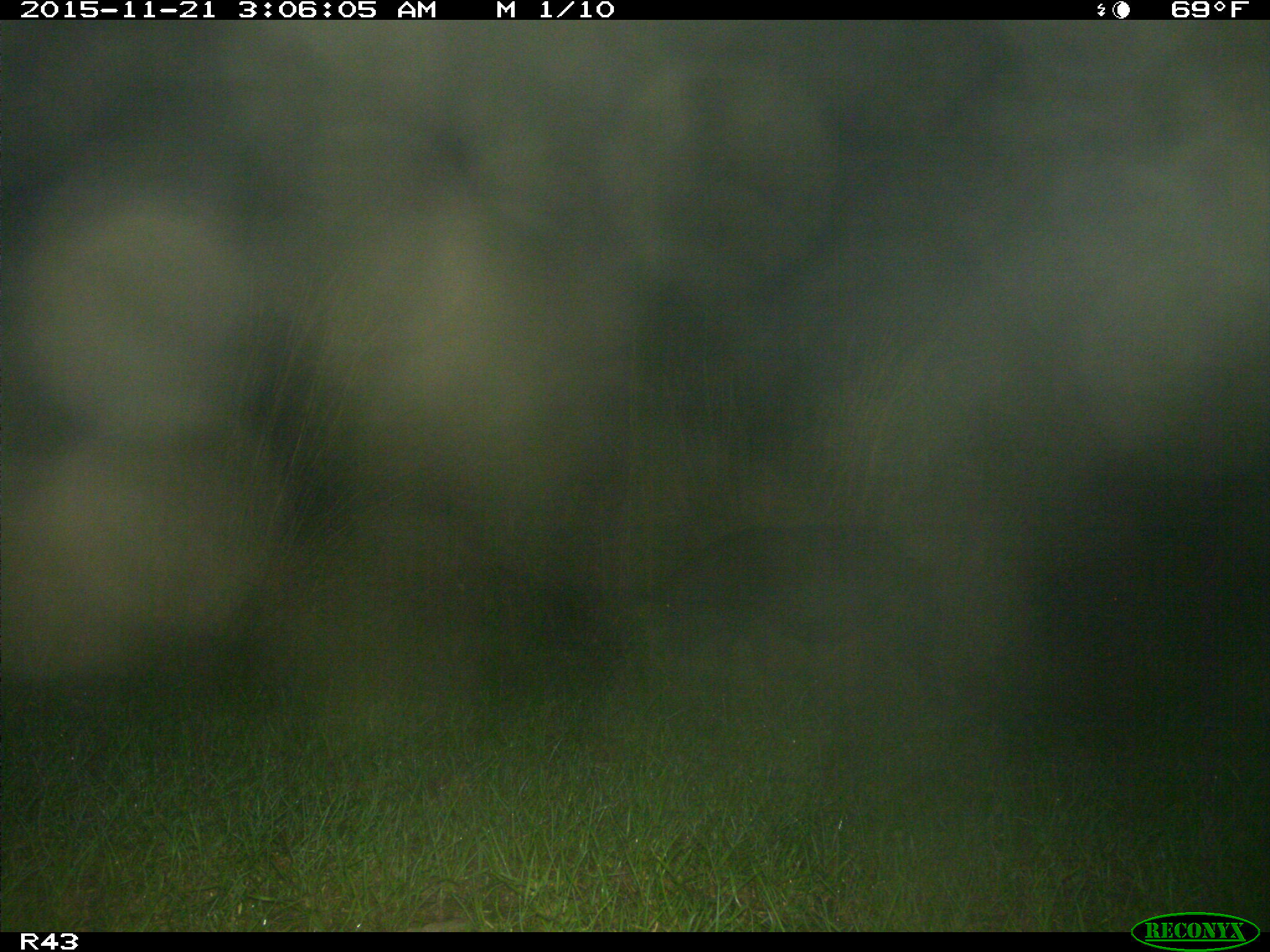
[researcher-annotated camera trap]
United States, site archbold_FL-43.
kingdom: Animalia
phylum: Chordata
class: Mammalia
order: Artiodactyla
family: Suidae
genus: Sus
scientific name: Sus scrofa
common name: wild boar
Sus scrofa (wild boar).